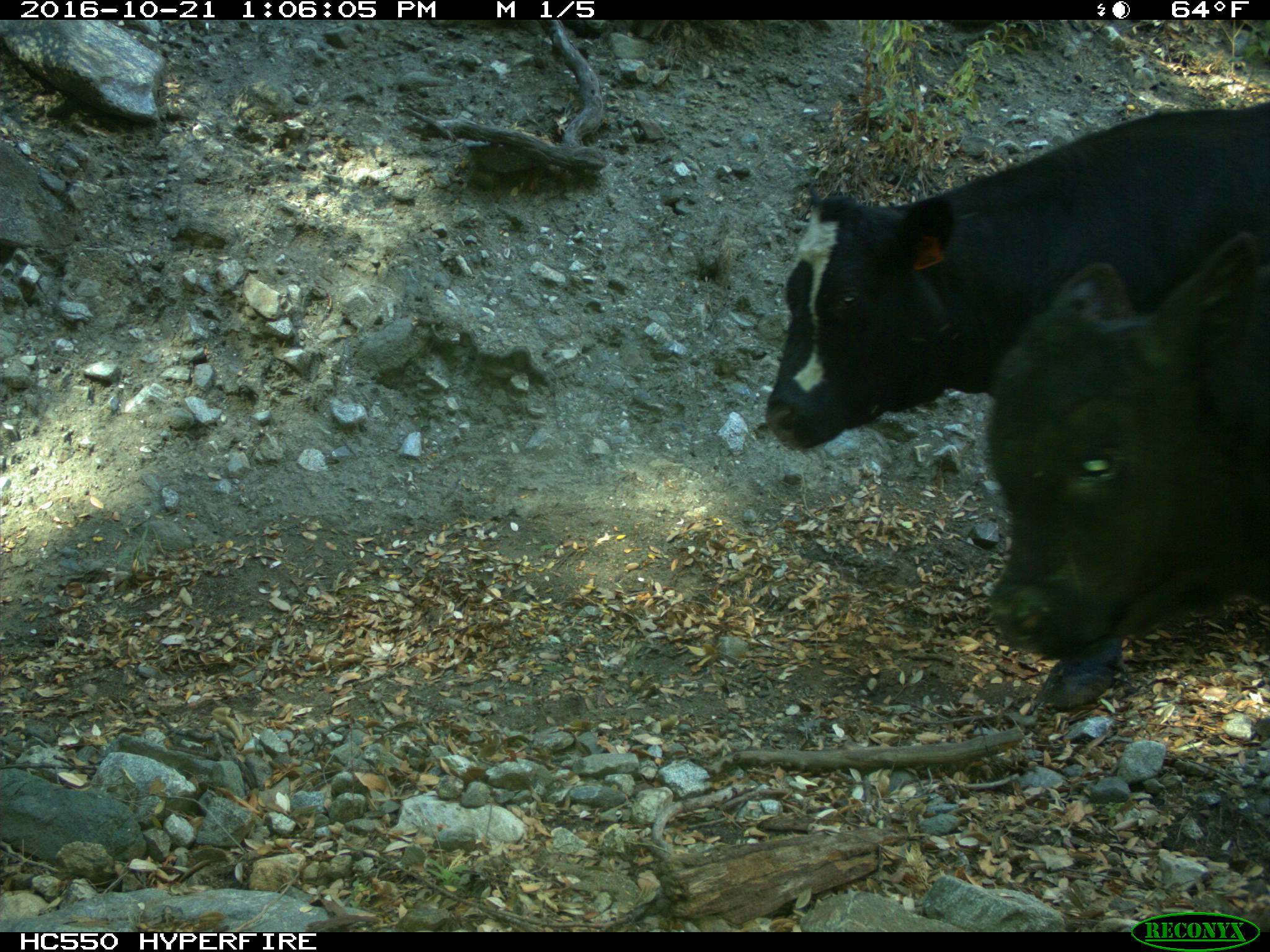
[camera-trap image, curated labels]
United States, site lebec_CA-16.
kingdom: Animalia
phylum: Chordata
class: Mammalia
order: Artiodactyla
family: Bovidae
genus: Bos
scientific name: Bos taurus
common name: domestic cow